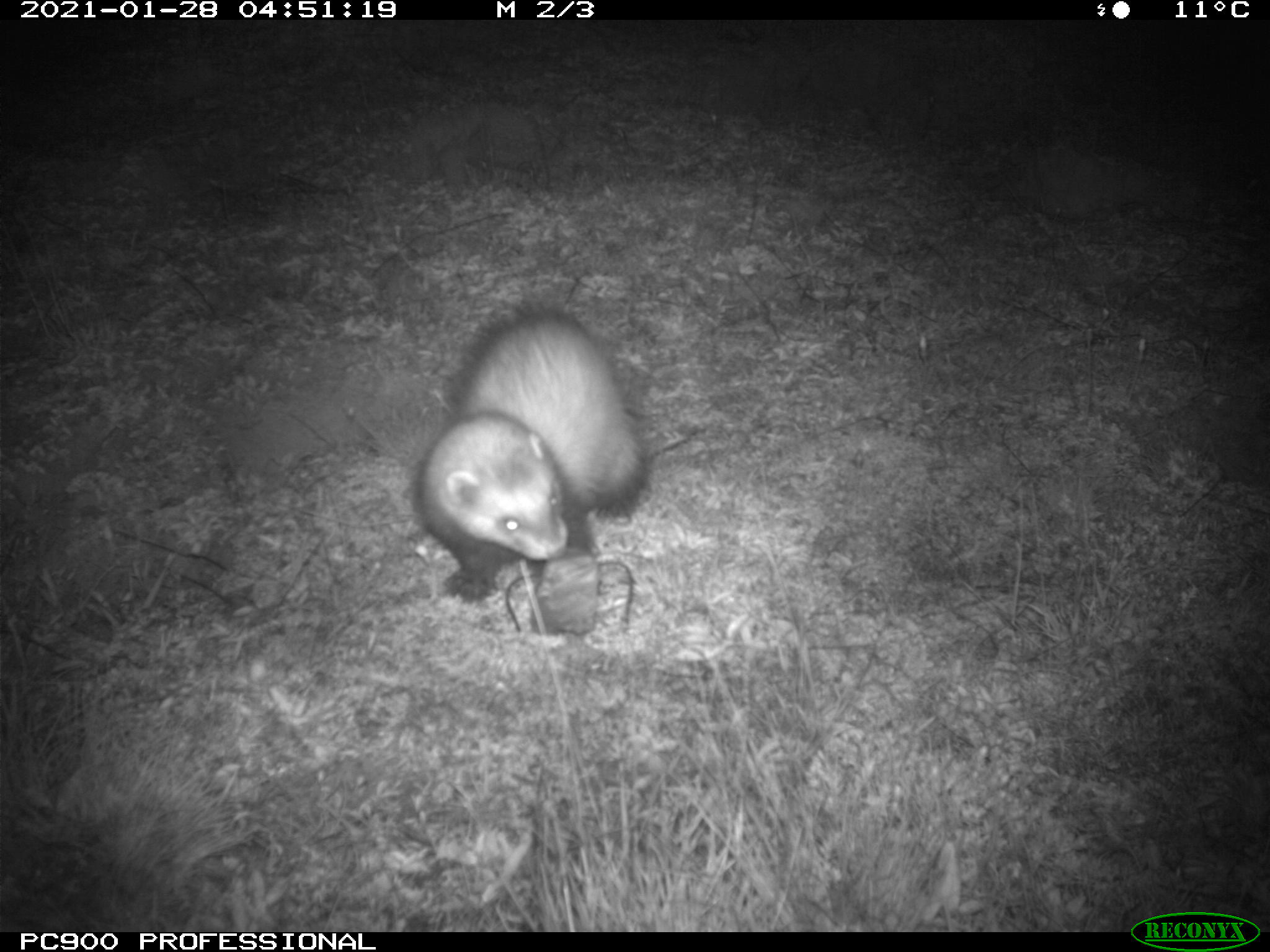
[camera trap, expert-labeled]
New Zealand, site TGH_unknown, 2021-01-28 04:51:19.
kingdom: Animalia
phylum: Chordata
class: Mammalia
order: Carnivora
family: Mustelidae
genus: Mustela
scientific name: Mustela furo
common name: ferret